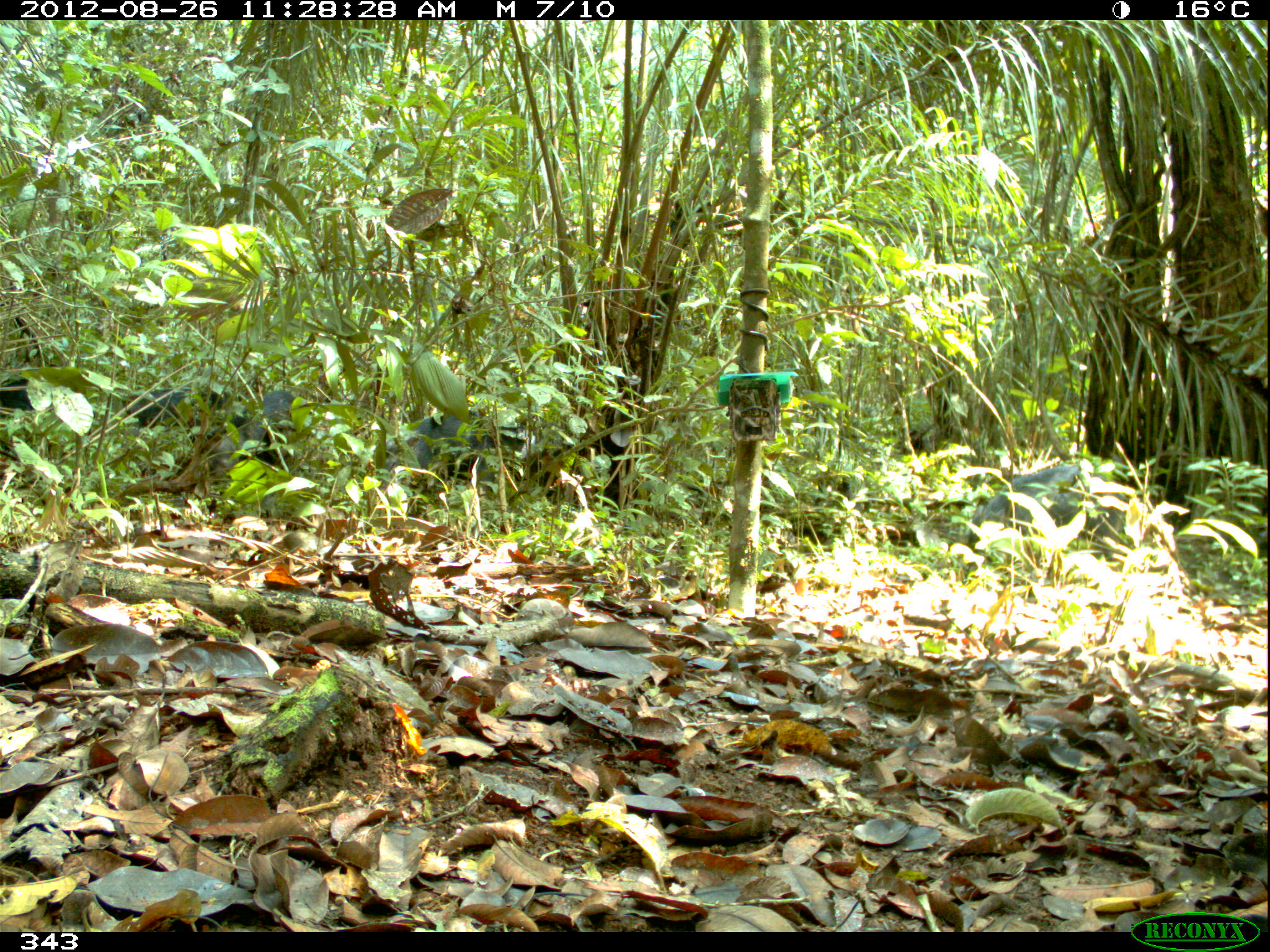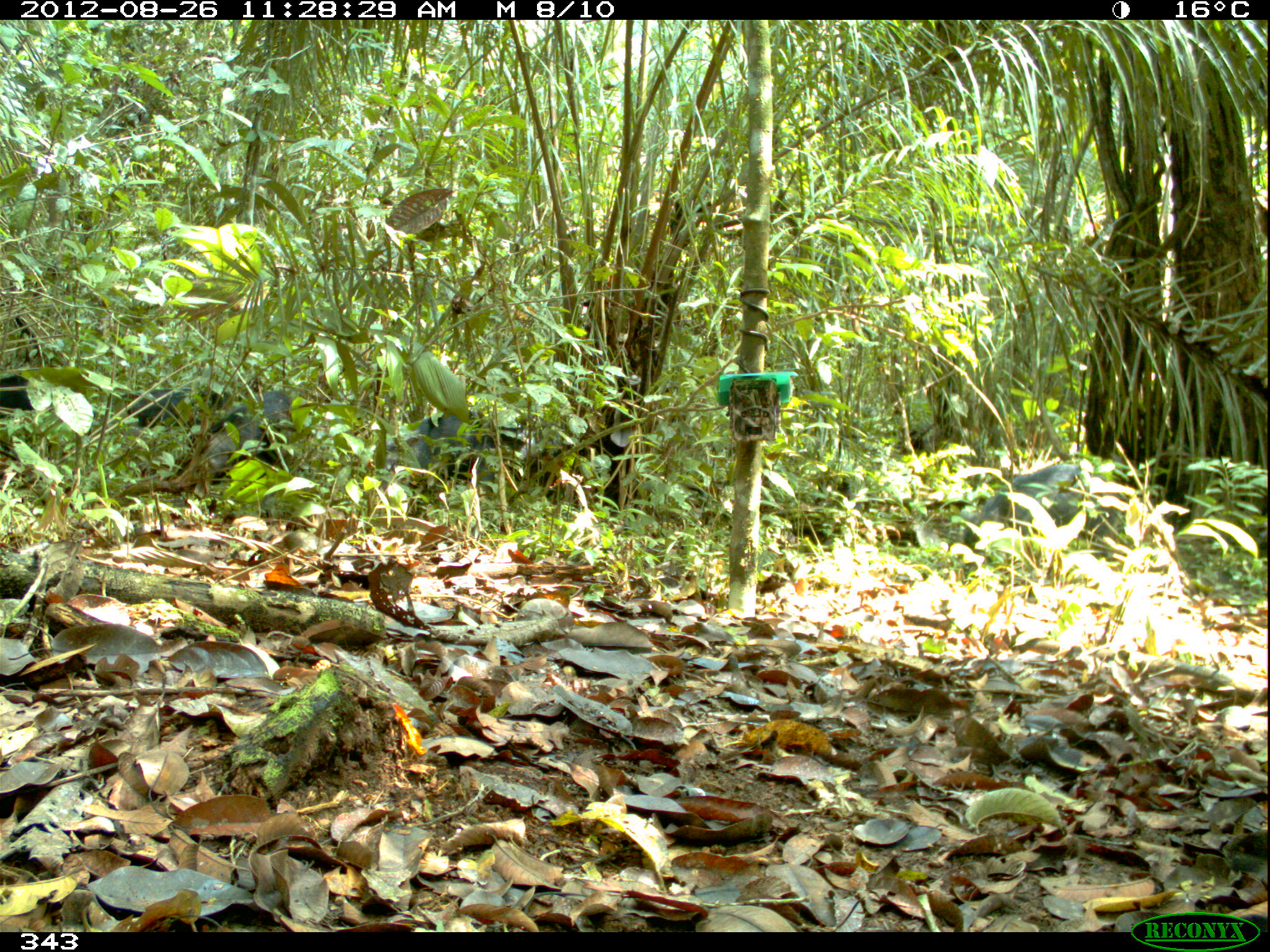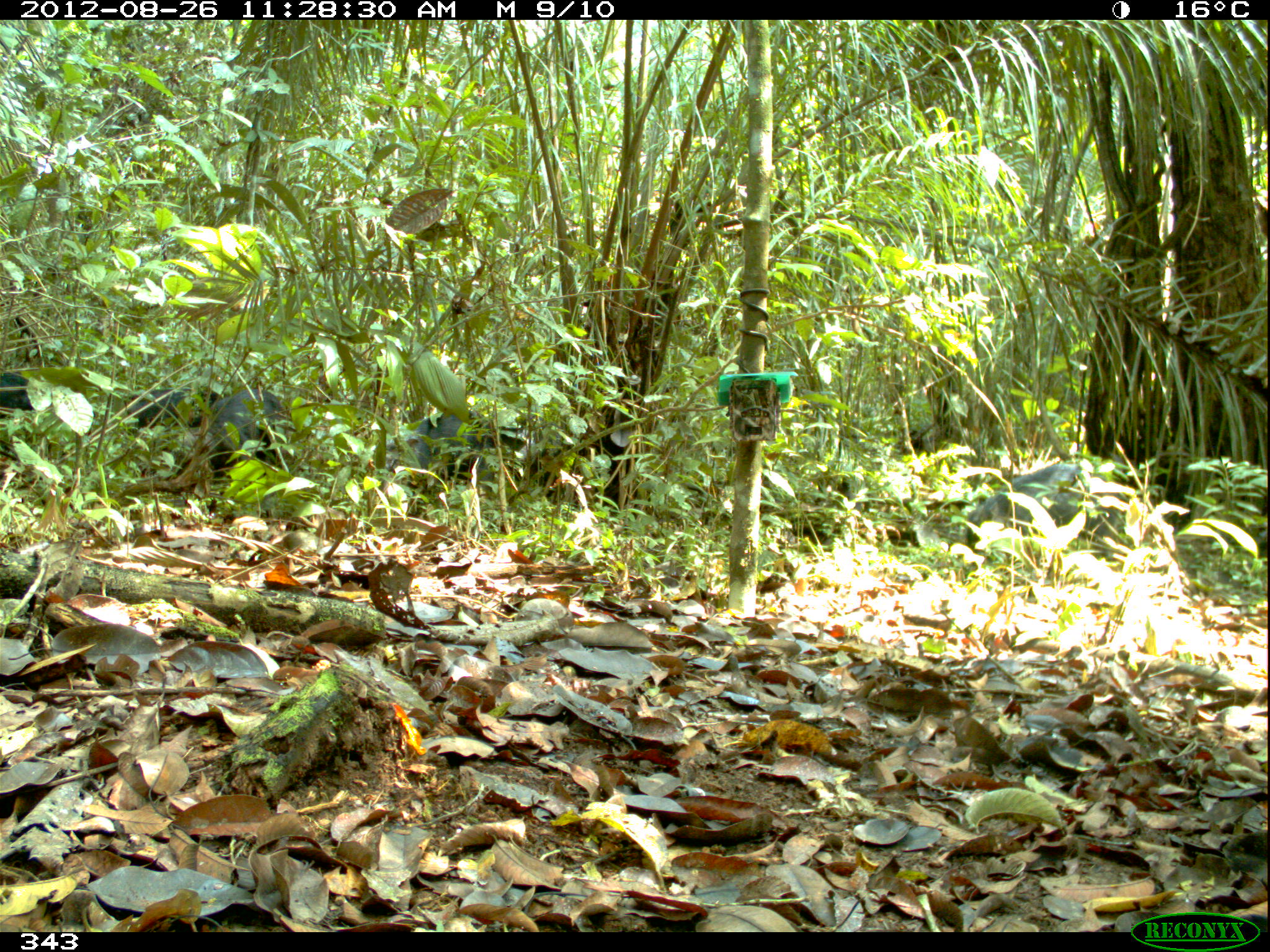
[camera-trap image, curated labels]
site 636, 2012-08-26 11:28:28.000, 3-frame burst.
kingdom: Animalia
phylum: Chordata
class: Mammalia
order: Artiodactyla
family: Tayassuidae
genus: Tayassu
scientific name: Tayassu pecari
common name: white-lipped peccary